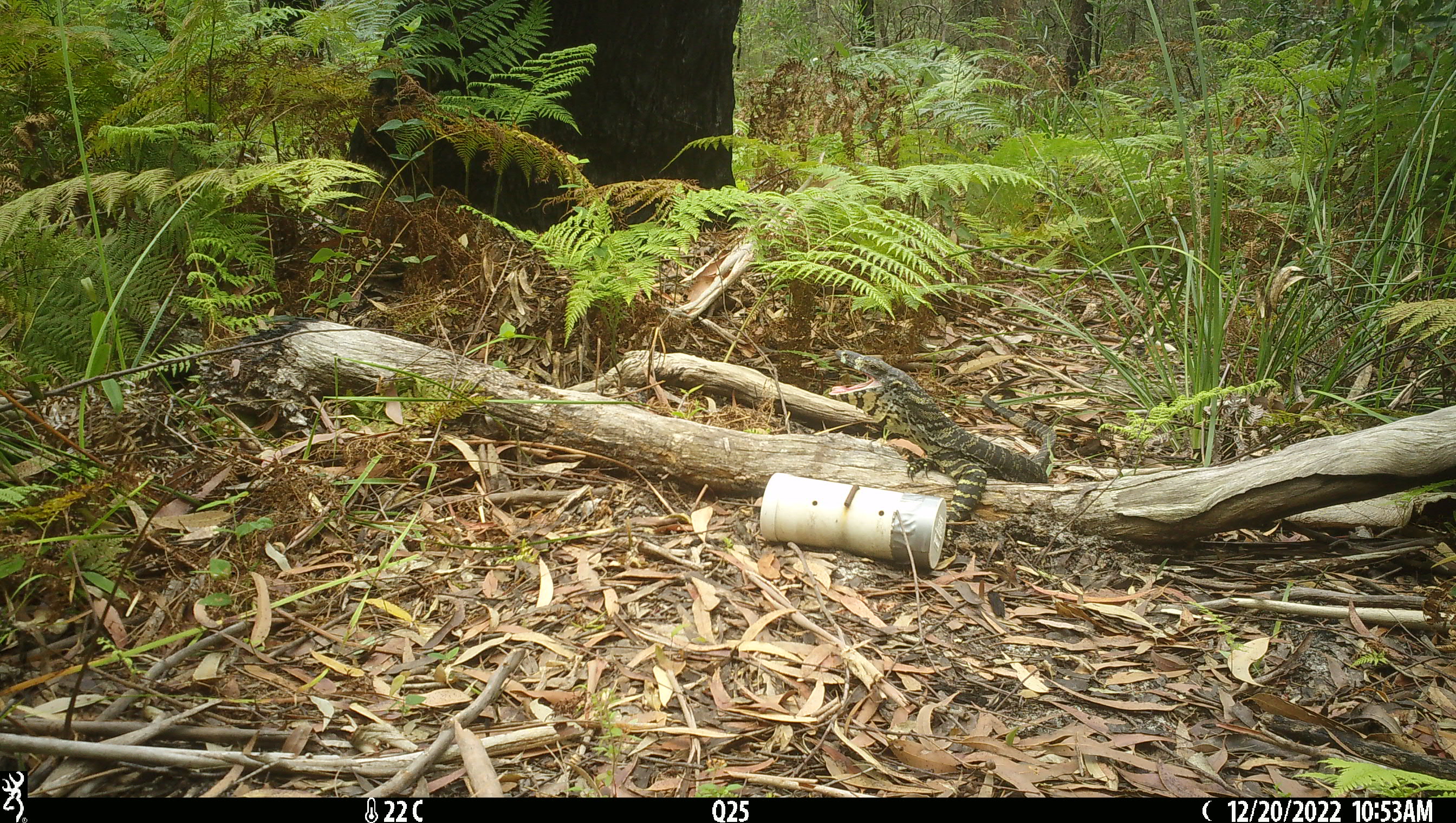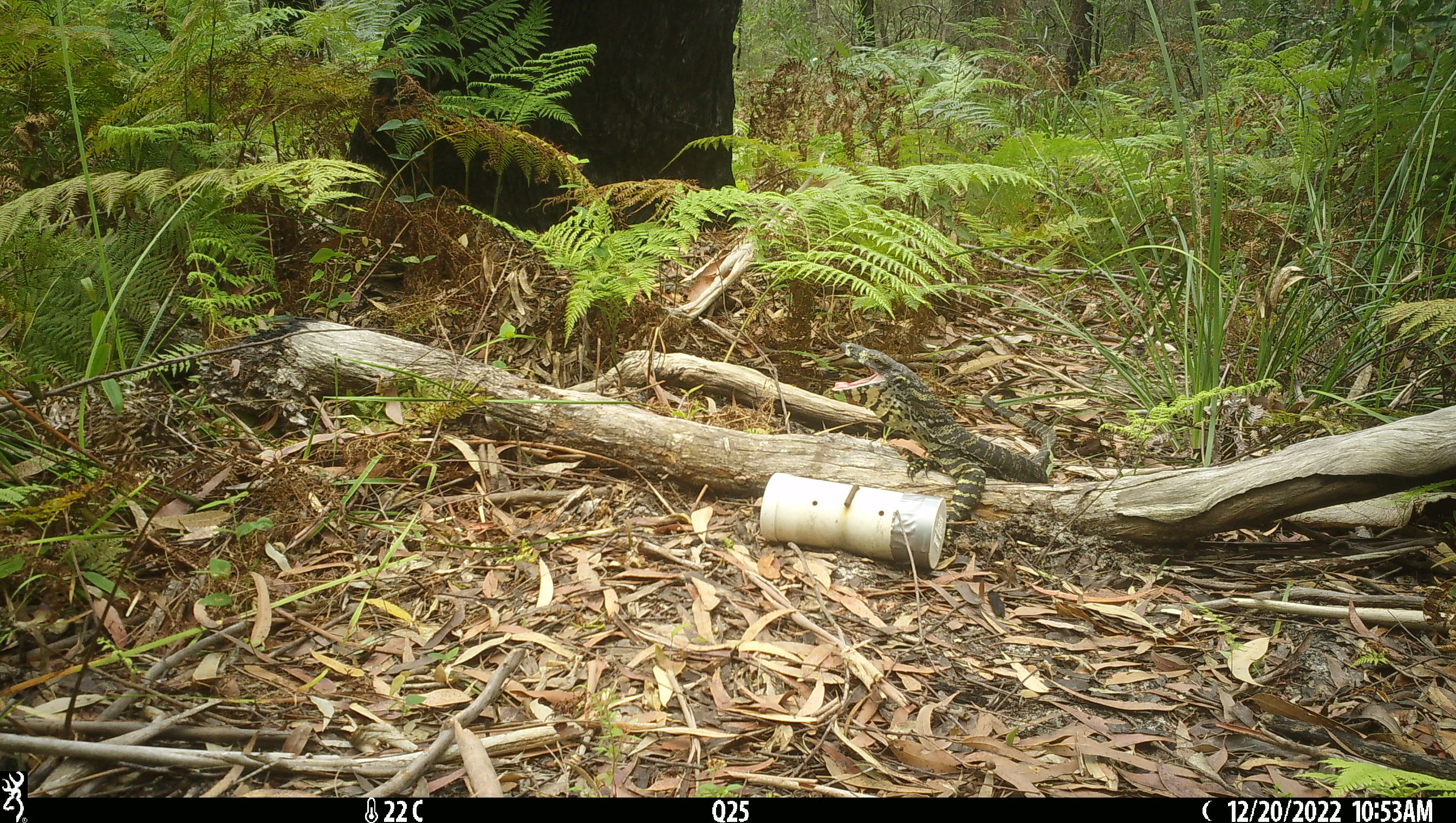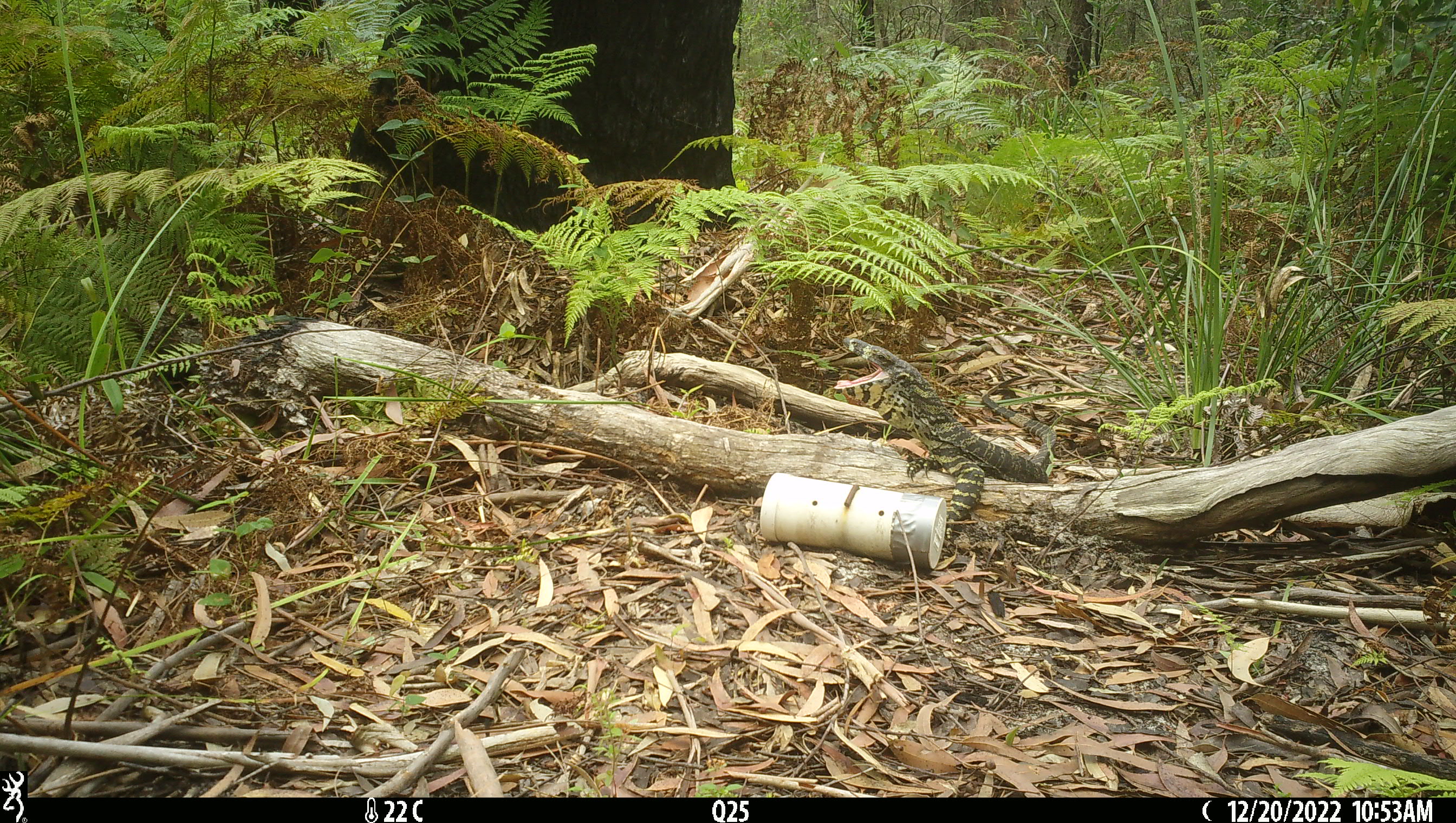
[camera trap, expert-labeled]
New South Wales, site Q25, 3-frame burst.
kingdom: Animalia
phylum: Chordata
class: Reptilia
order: Squamata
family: Varanidae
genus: Varanus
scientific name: Varanus varius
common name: lace monitor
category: goanna